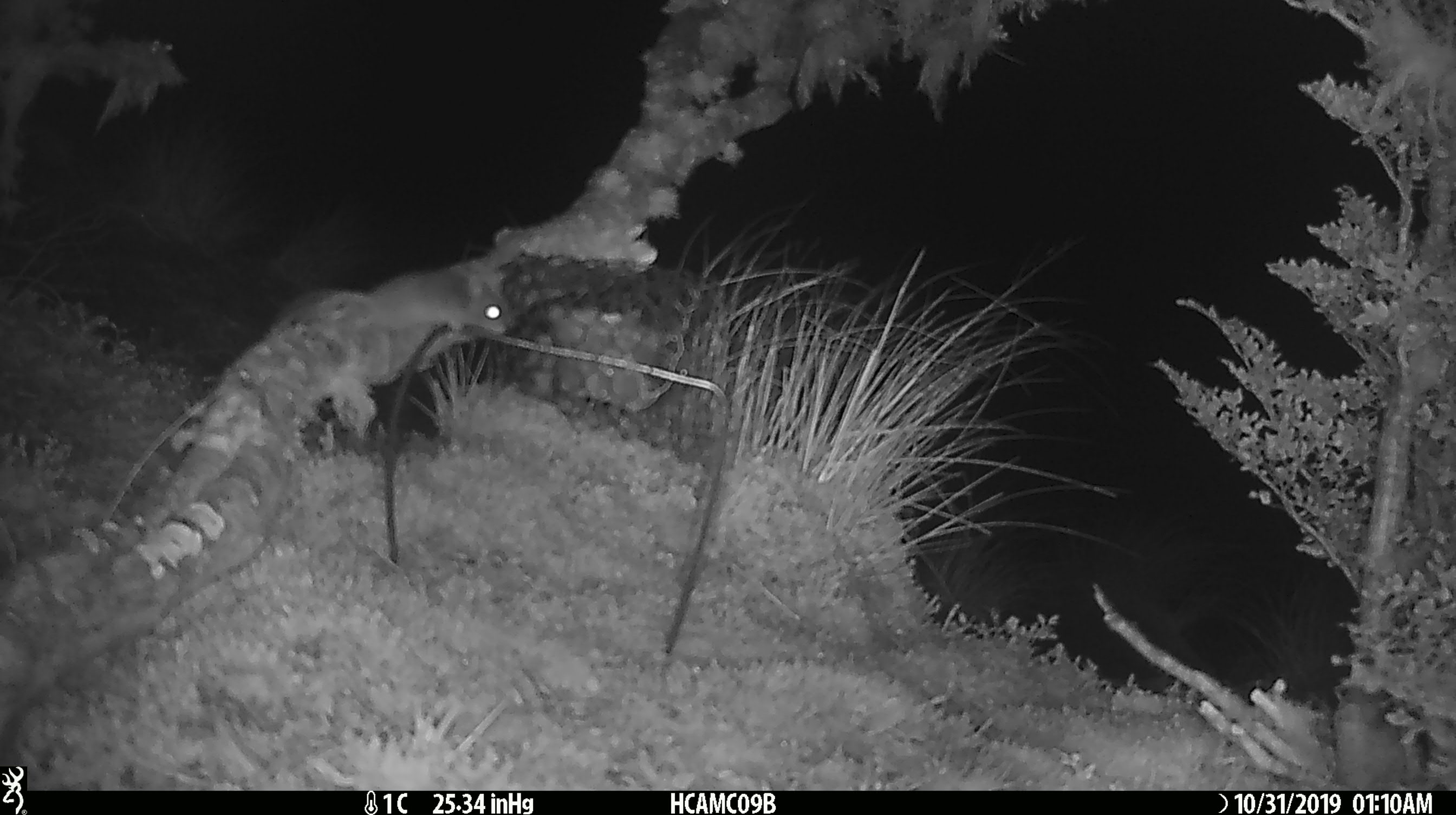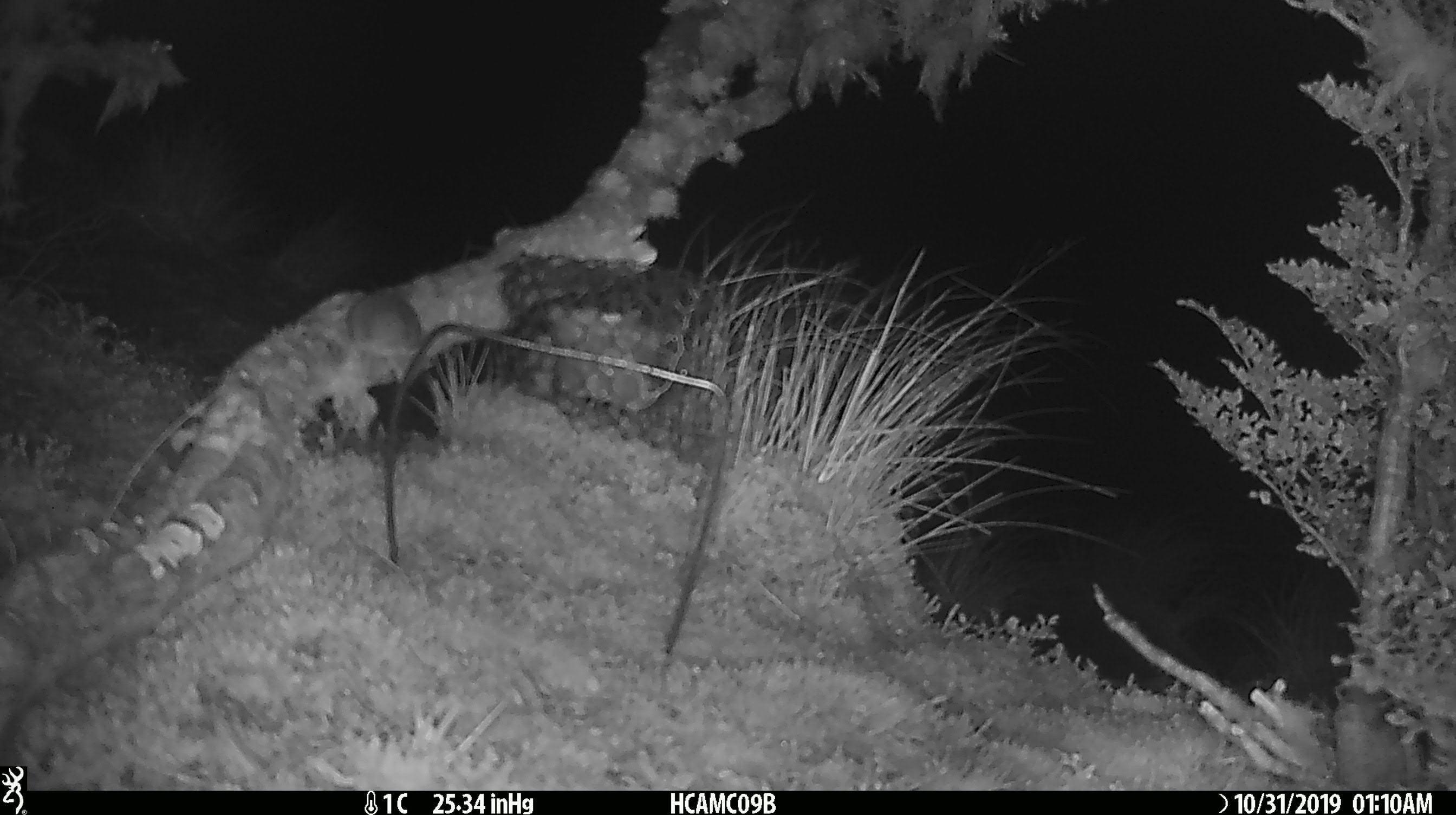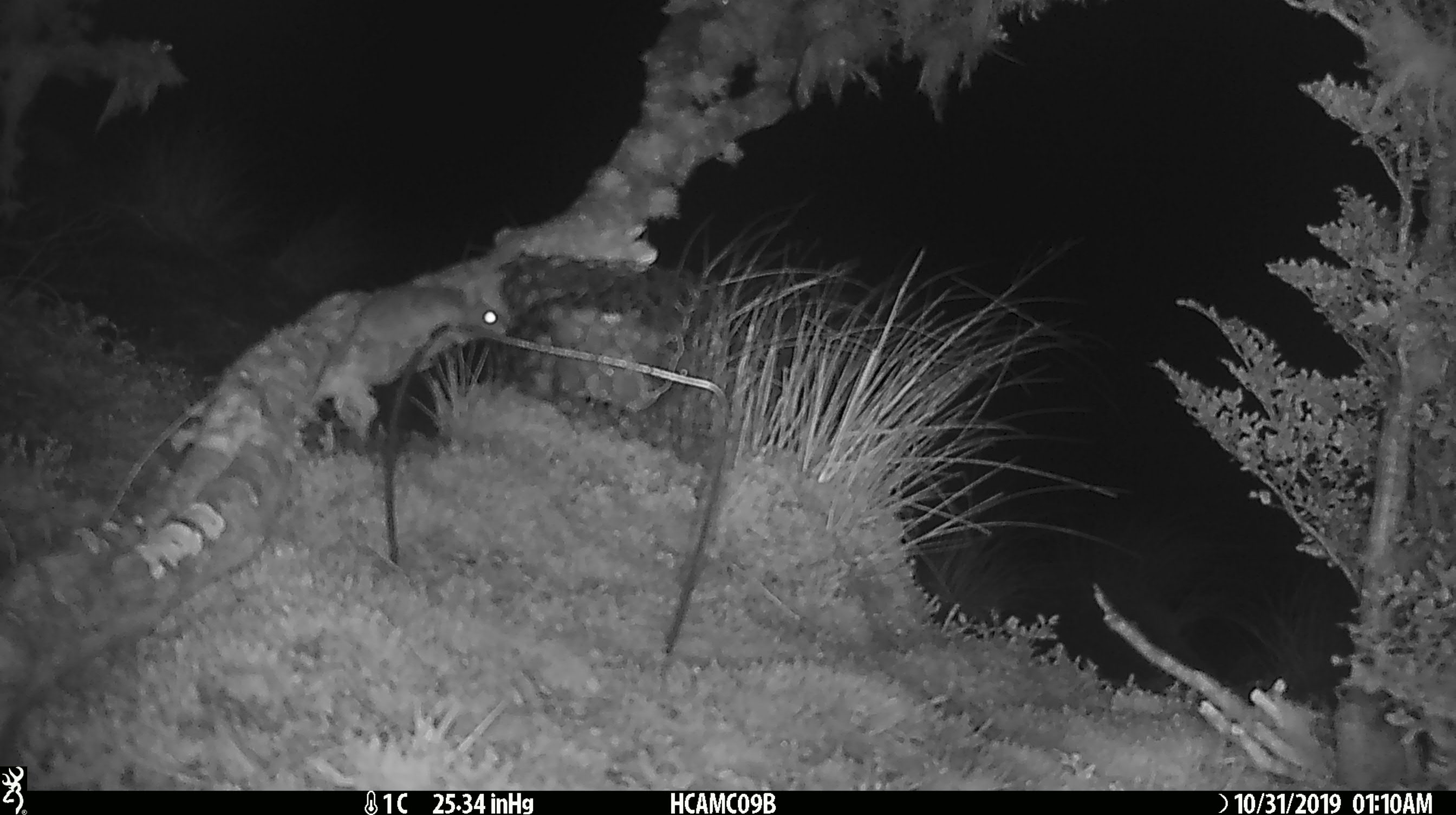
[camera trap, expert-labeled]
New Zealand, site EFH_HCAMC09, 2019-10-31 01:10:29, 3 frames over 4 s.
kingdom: Animalia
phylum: Chordata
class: Mammalia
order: Rodentia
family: Muridae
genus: Mus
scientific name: Mus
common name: mouse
Mouse (Mus).